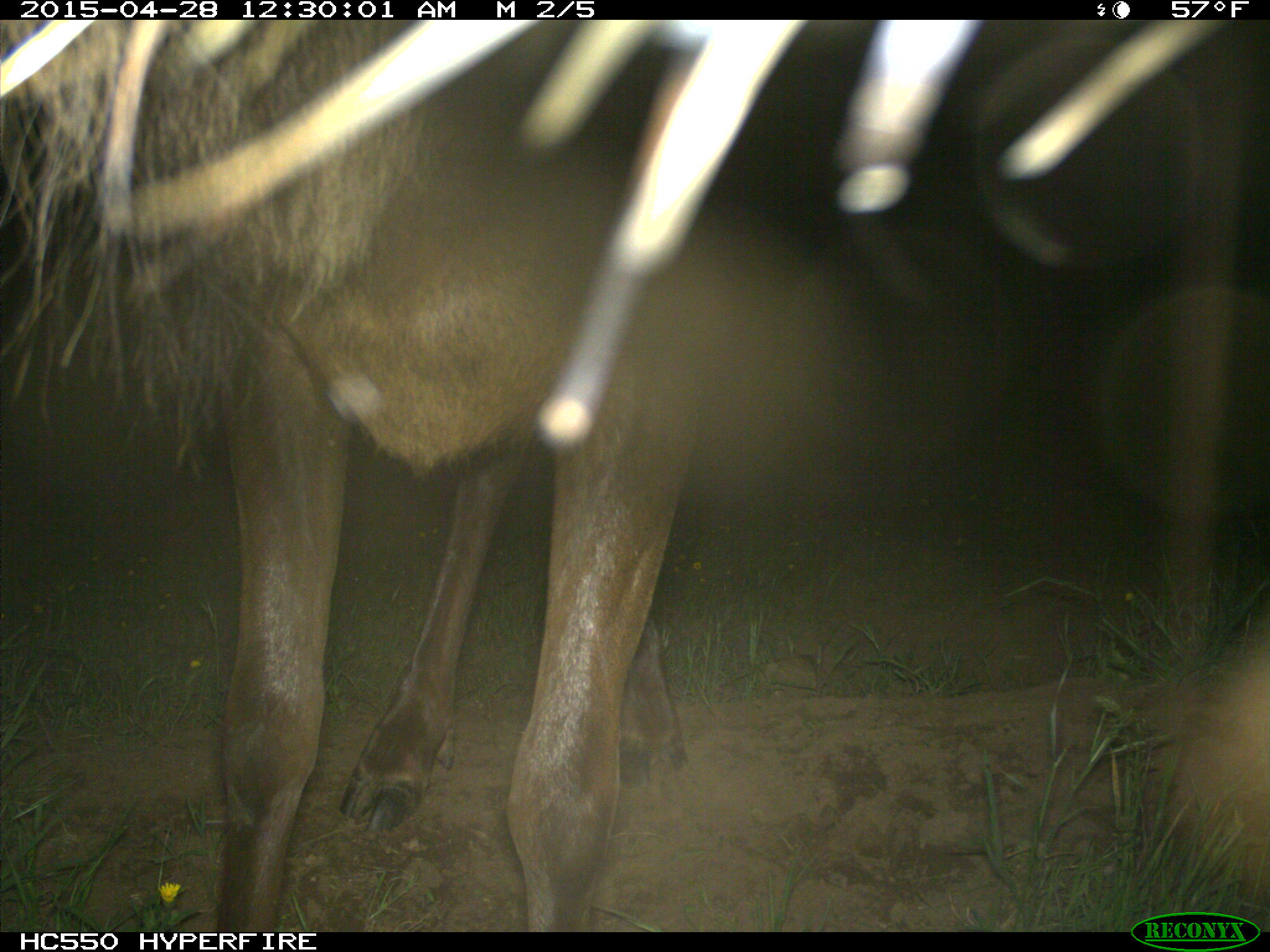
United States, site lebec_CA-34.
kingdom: Animalia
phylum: Chordata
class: Mammalia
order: Artiodactyla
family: Cervidae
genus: Cervus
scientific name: Cervus canadensis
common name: elk